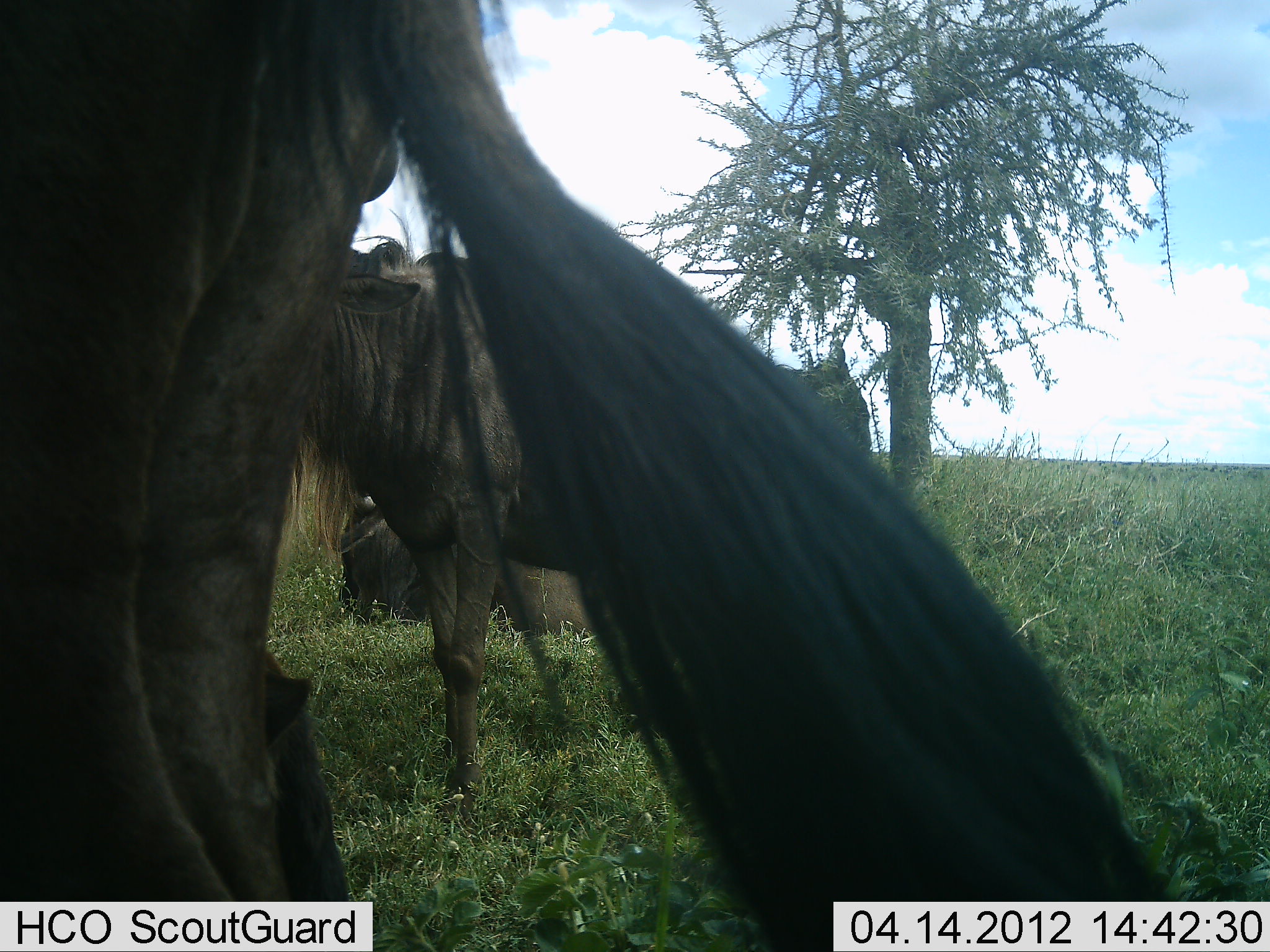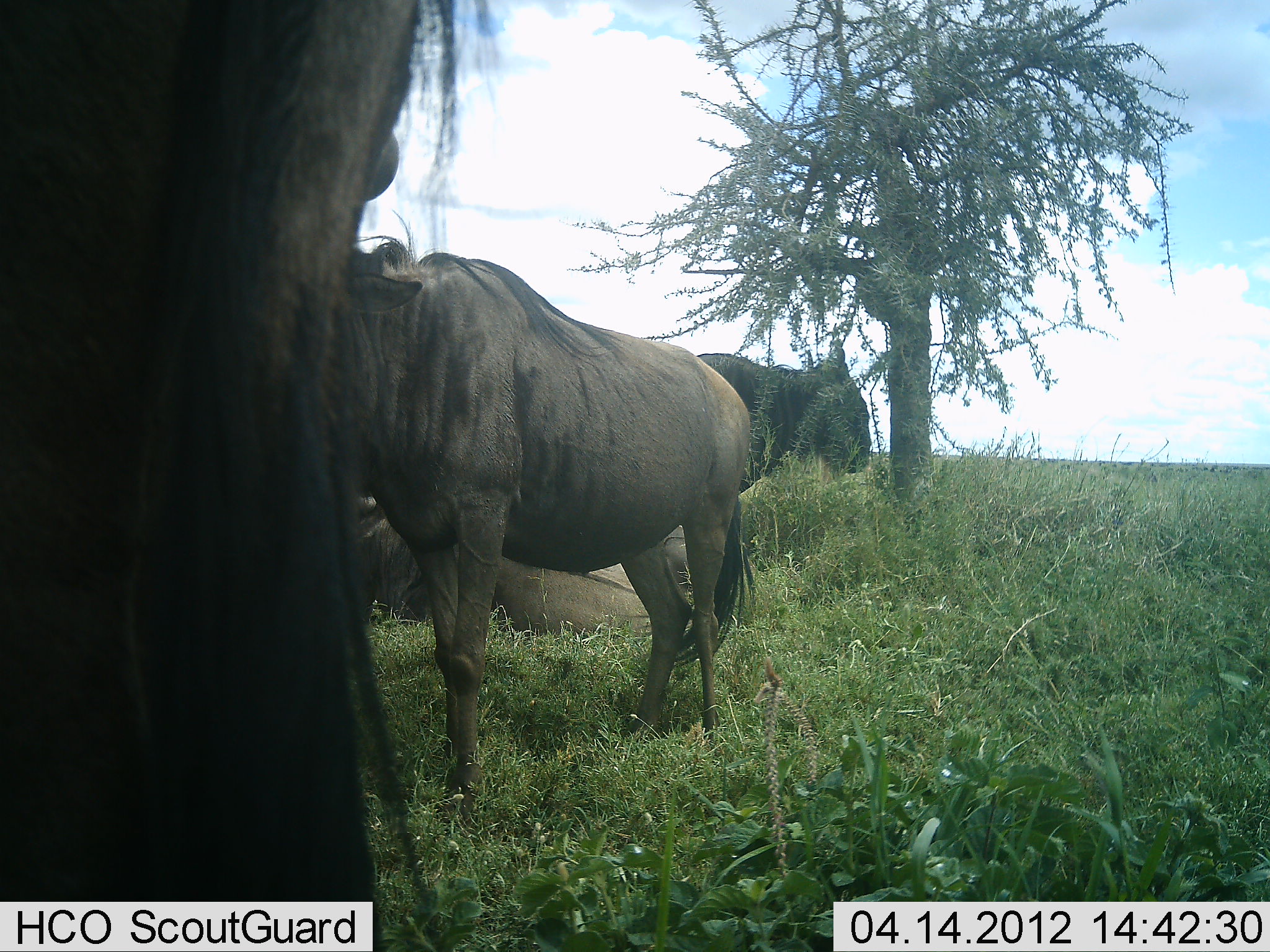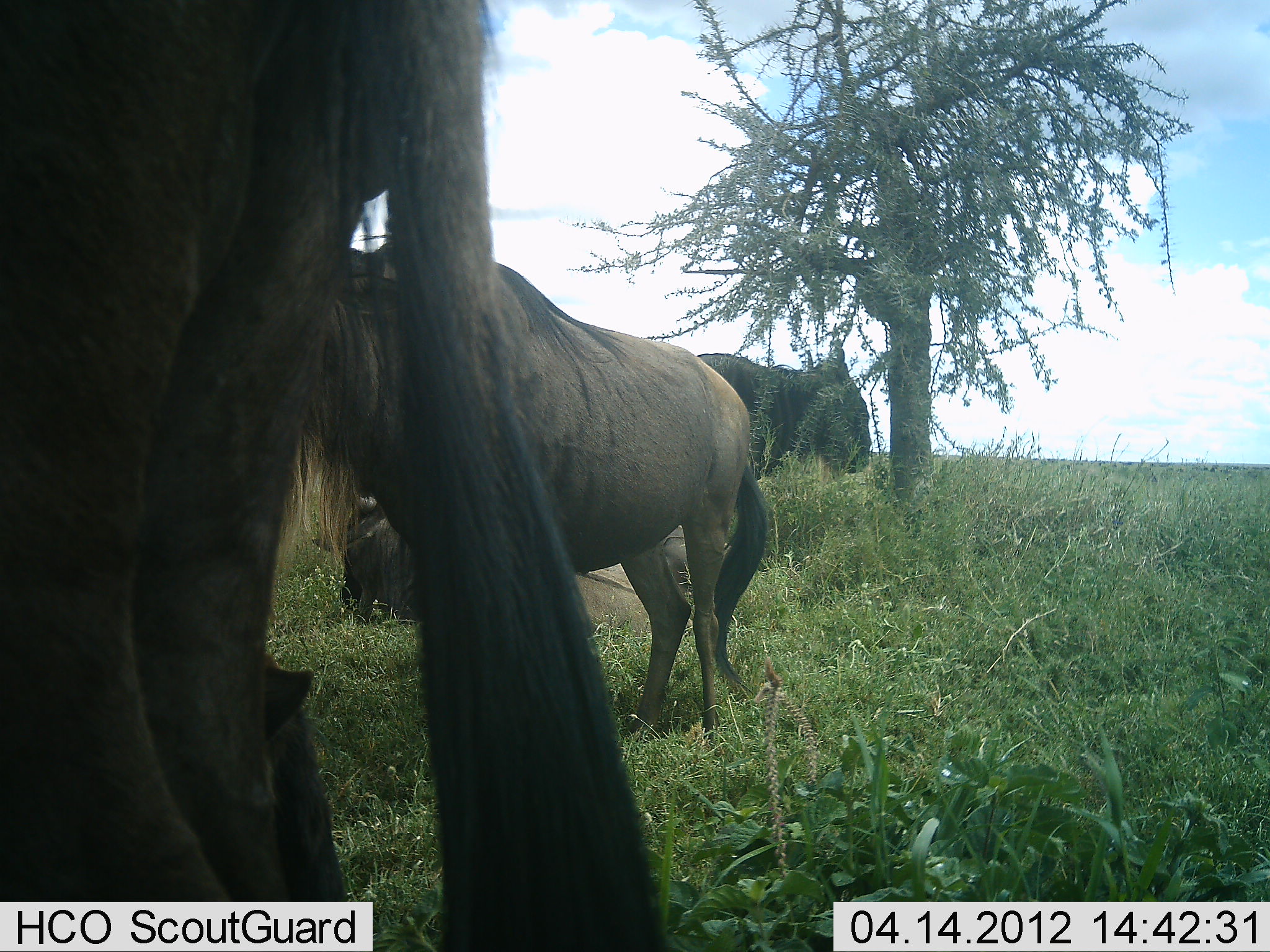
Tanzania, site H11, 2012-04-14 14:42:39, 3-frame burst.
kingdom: Animalia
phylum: Chordata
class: Mammalia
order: Artiodactyla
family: Bovidae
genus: Connochaetes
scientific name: Connochaetes taurinus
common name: blue wildebeest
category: wildebeest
Wildebeest (blue wildebeest) (Connochaetes taurinus), count 4. Behavior (volunteer vote fractions): standing 92%, resting 88%, moving 0%, interacting 0%. Young present (vote fraction): 0%. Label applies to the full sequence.